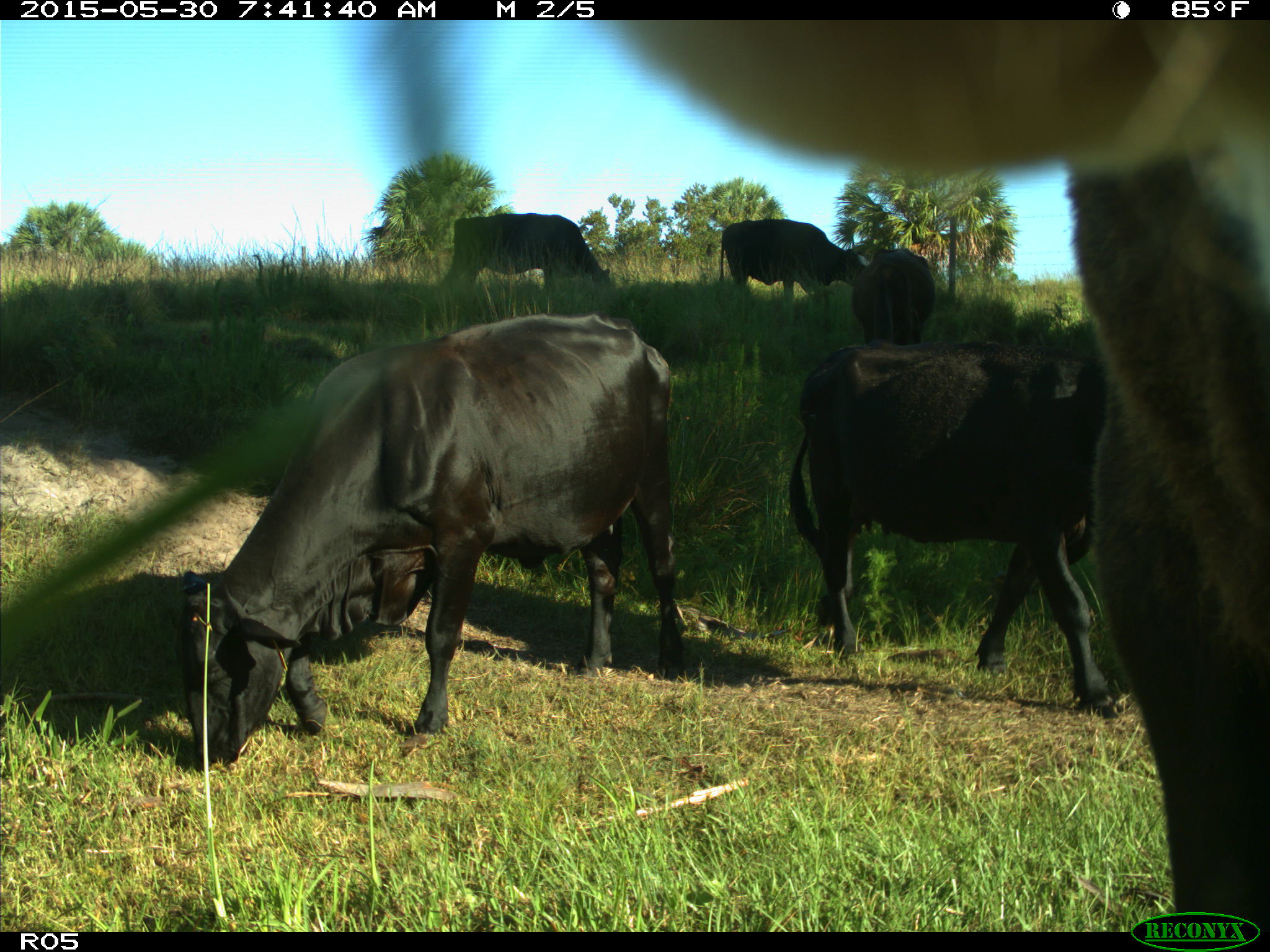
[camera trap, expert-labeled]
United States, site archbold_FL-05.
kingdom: Animalia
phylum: Chordata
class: Mammalia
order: Artiodactyla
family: Bovidae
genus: Bos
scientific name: Bos taurus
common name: domestic cow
Bos taurus (domestic cow).